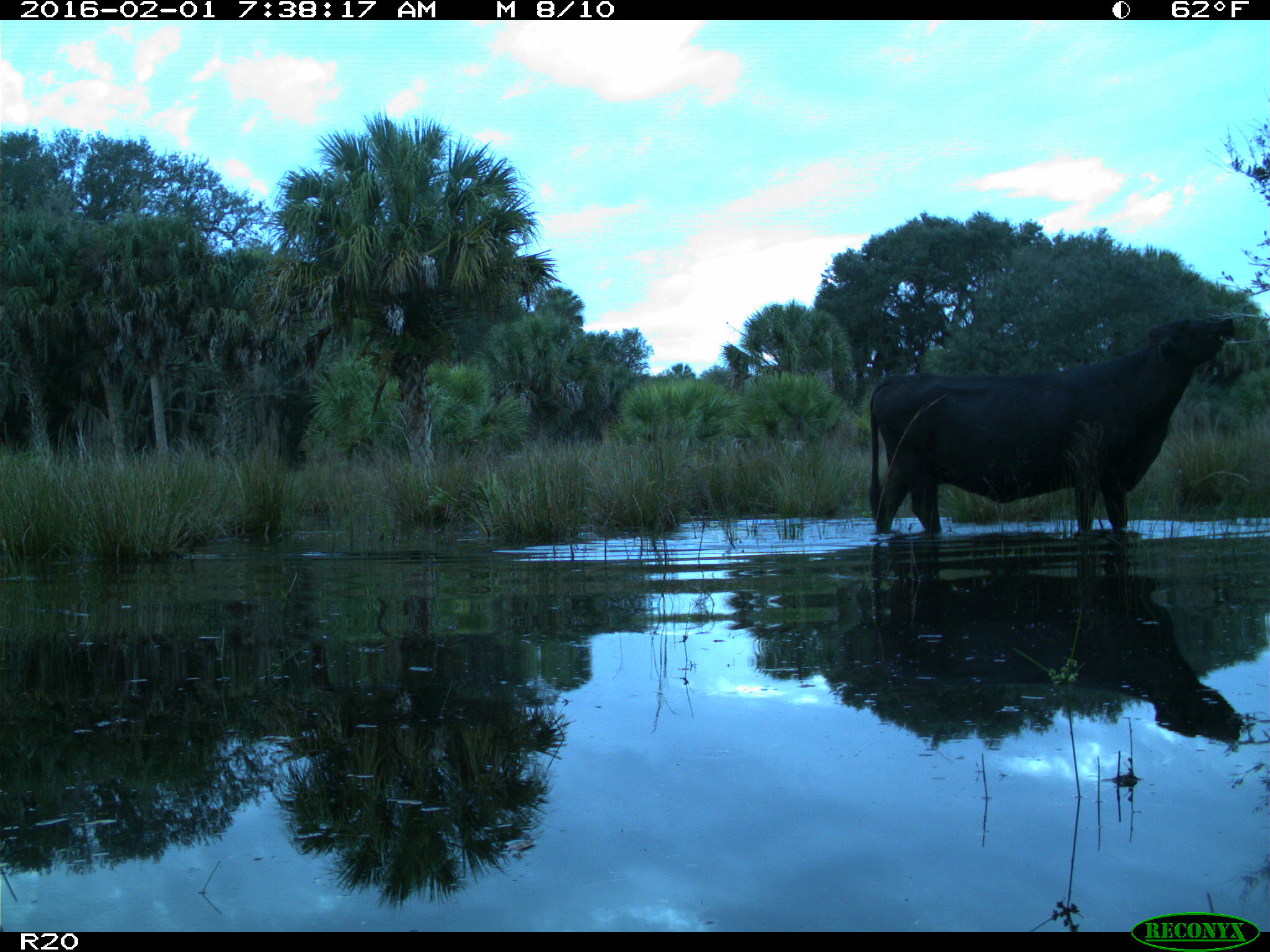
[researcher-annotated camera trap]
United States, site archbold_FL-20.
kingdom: Animalia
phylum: Chordata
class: Mammalia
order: Artiodactyla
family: Bovidae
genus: Bos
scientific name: Bos taurus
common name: domestic cow